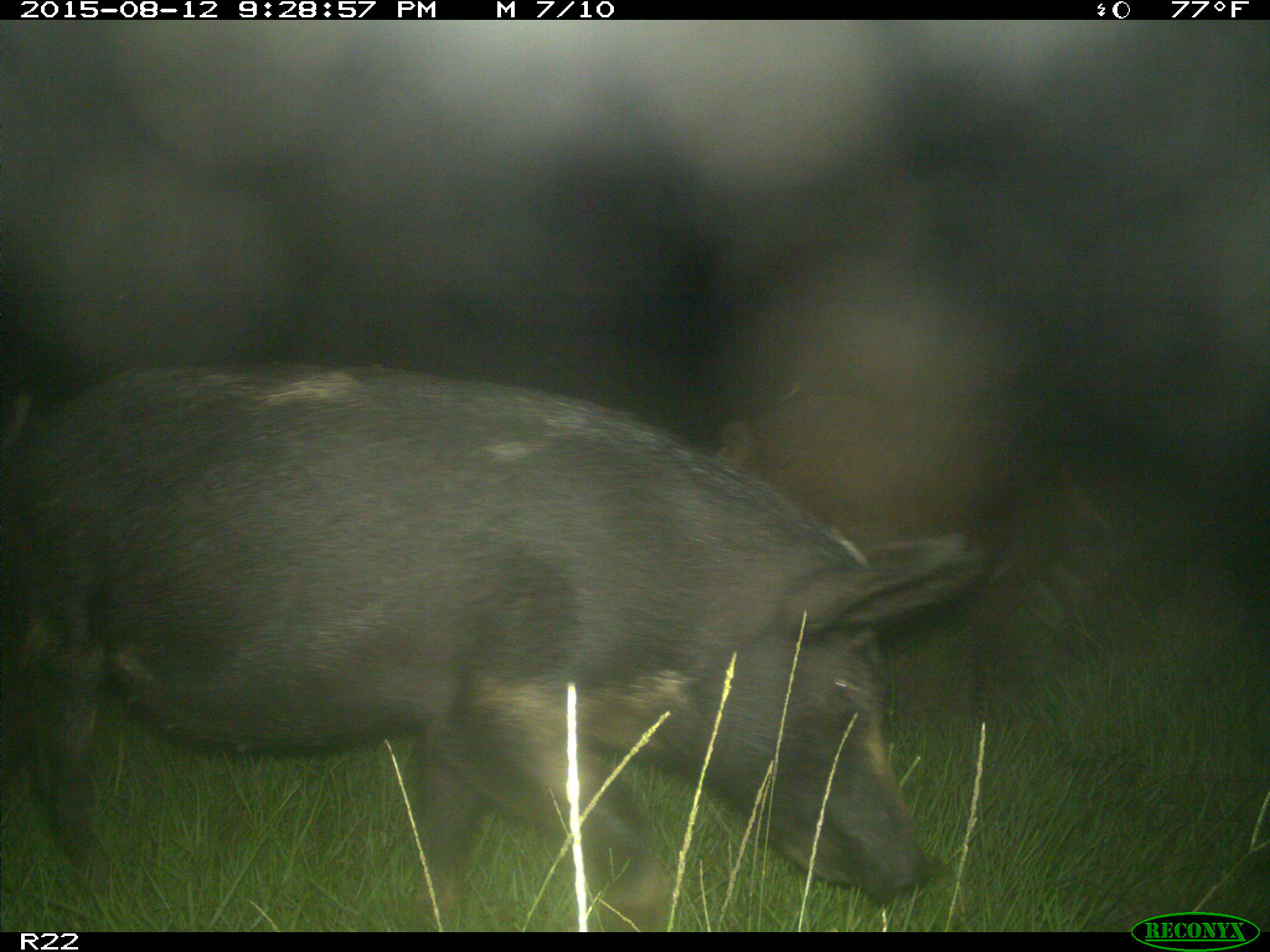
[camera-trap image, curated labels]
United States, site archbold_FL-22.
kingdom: Animalia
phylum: Chordata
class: Mammalia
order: Artiodactyla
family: Suidae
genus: Sus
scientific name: Sus scrofa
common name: wild boar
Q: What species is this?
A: Sus scrofa (wild boar).